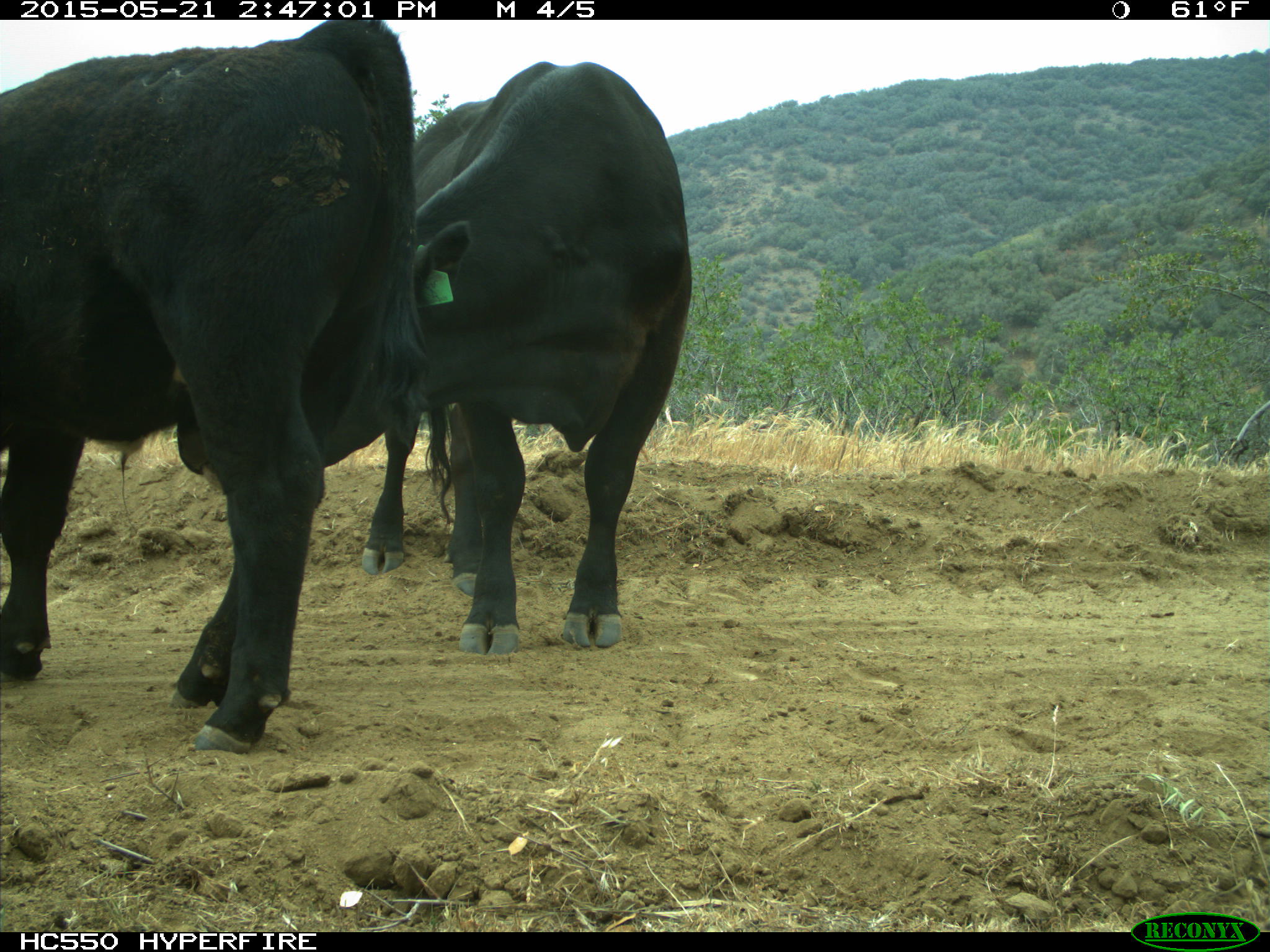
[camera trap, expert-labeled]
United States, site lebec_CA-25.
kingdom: Animalia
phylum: Chordata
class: Mammalia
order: Artiodactyla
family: Bovidae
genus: Bos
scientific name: Bos taurus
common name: domestic cow